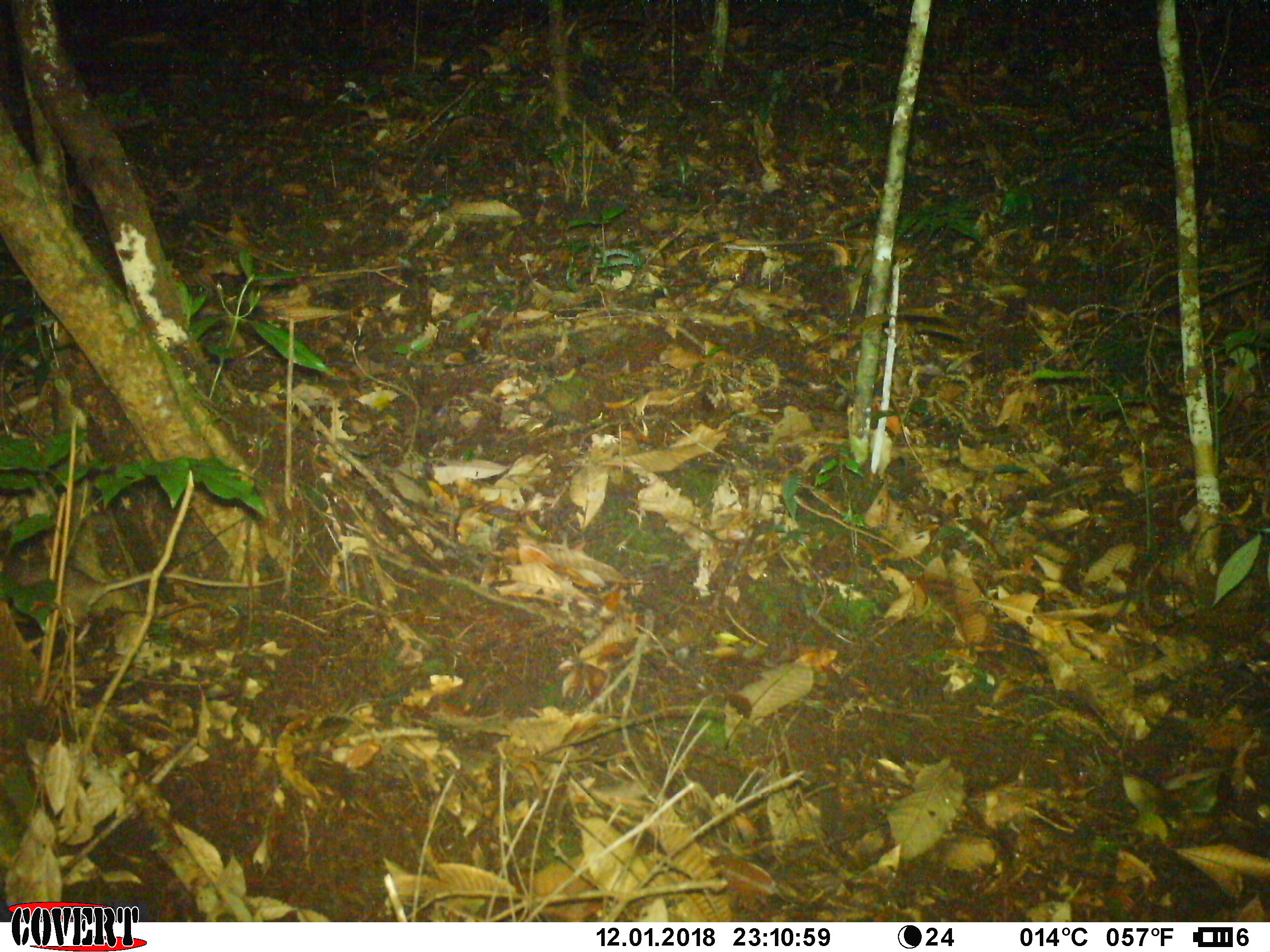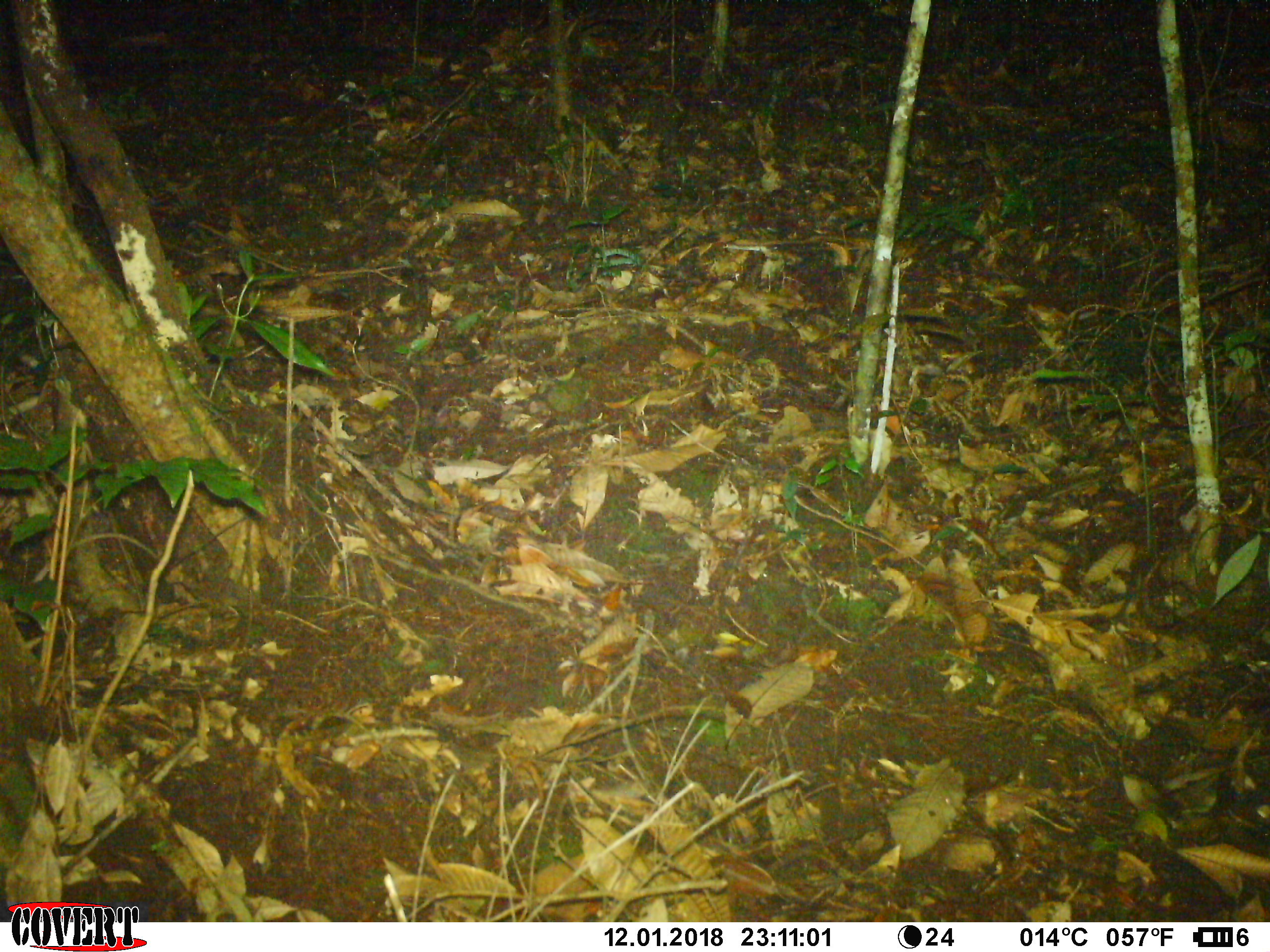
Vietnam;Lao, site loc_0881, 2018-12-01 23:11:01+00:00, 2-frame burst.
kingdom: Animalia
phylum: Chordata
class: Mammalia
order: Rodentia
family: Muridae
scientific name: Muridae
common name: old-world mice and rats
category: unidentified murid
Unidentified murid (old-world mice and rats) (Muridae). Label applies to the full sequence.